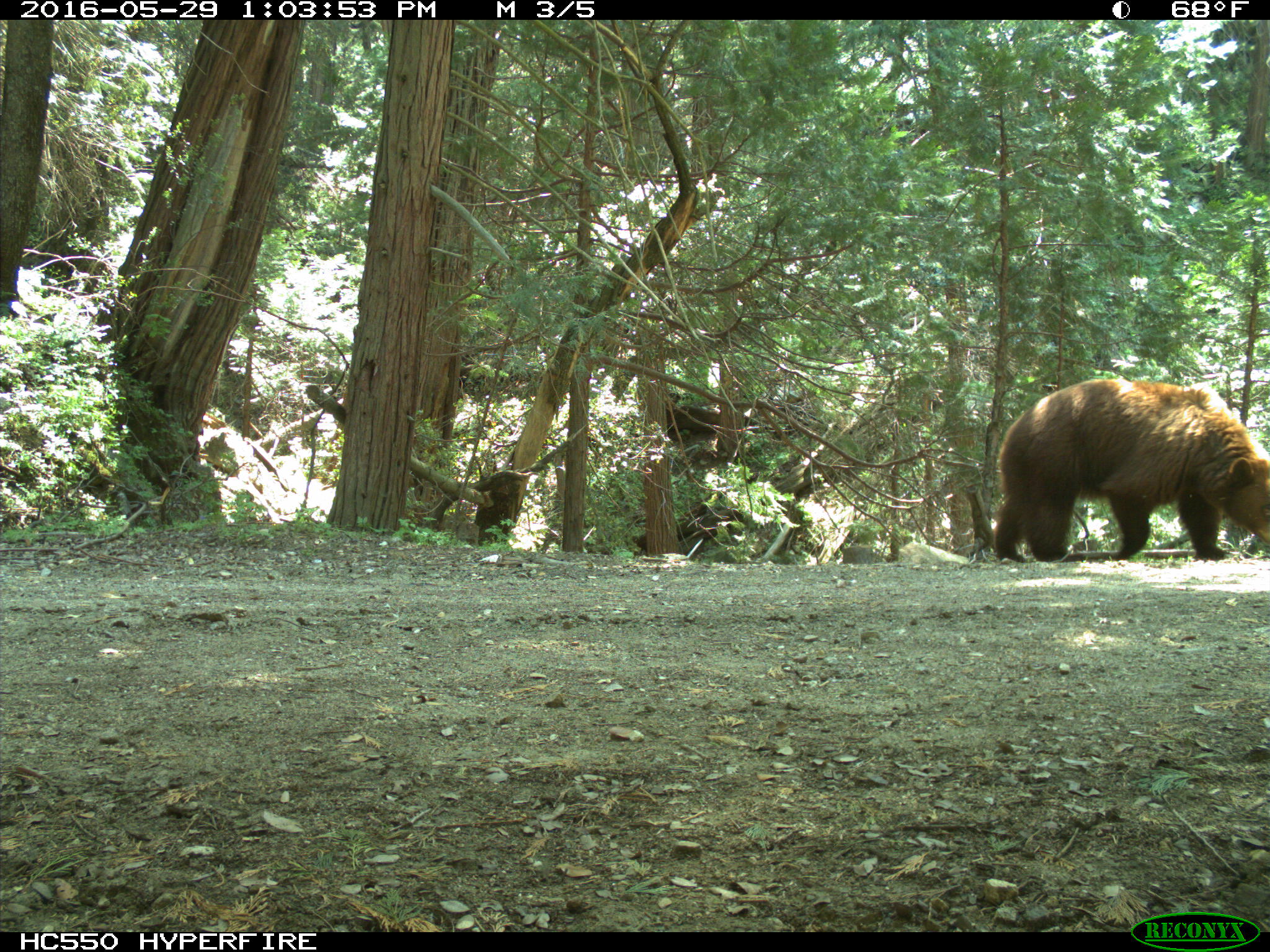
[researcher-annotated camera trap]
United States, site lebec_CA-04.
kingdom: Animalia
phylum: Chordata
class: Mammalia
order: Carnivora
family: Ursidae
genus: Ursus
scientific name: Ursus americanus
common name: american black bear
Ursus americanus (american black bear).